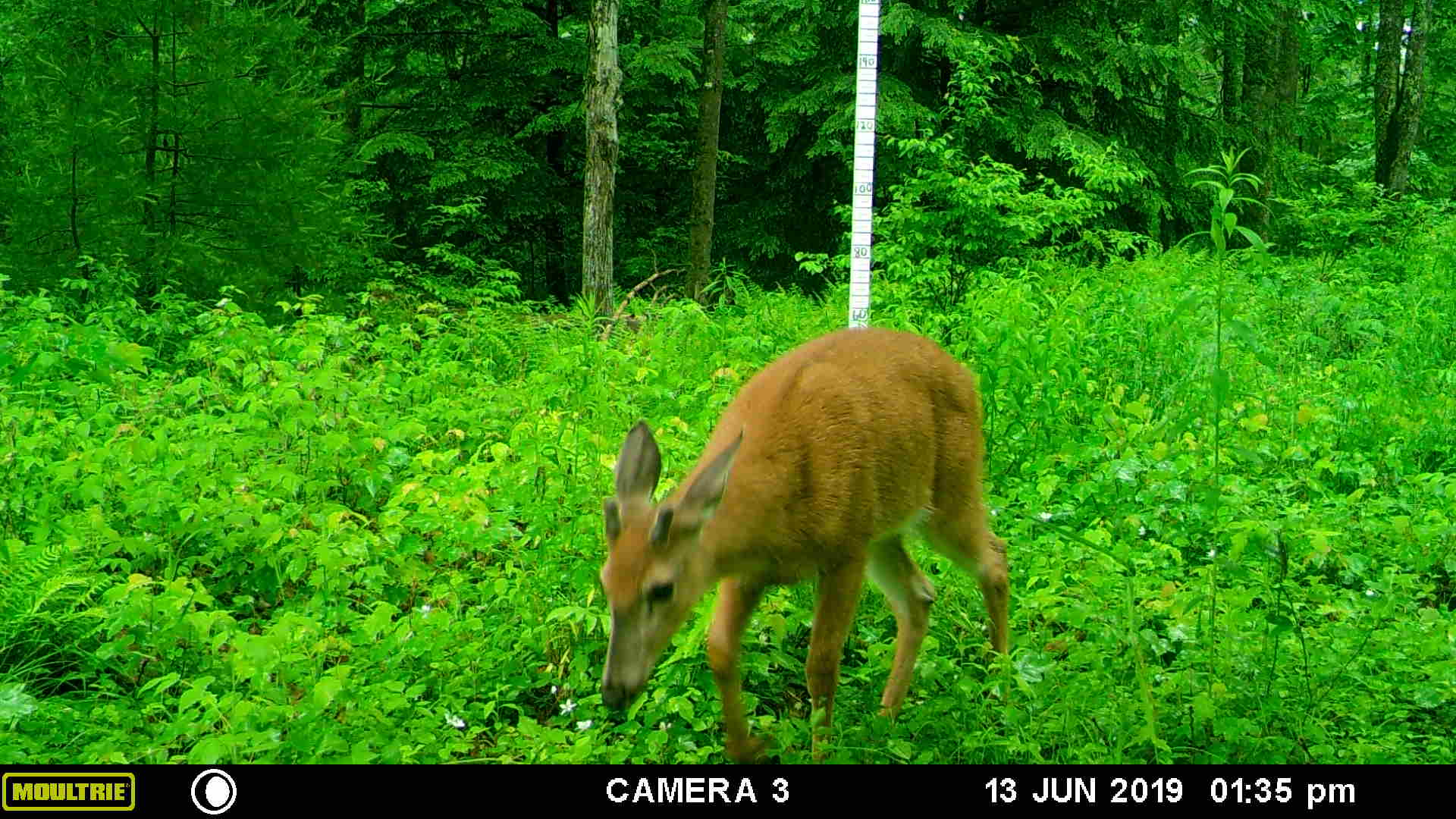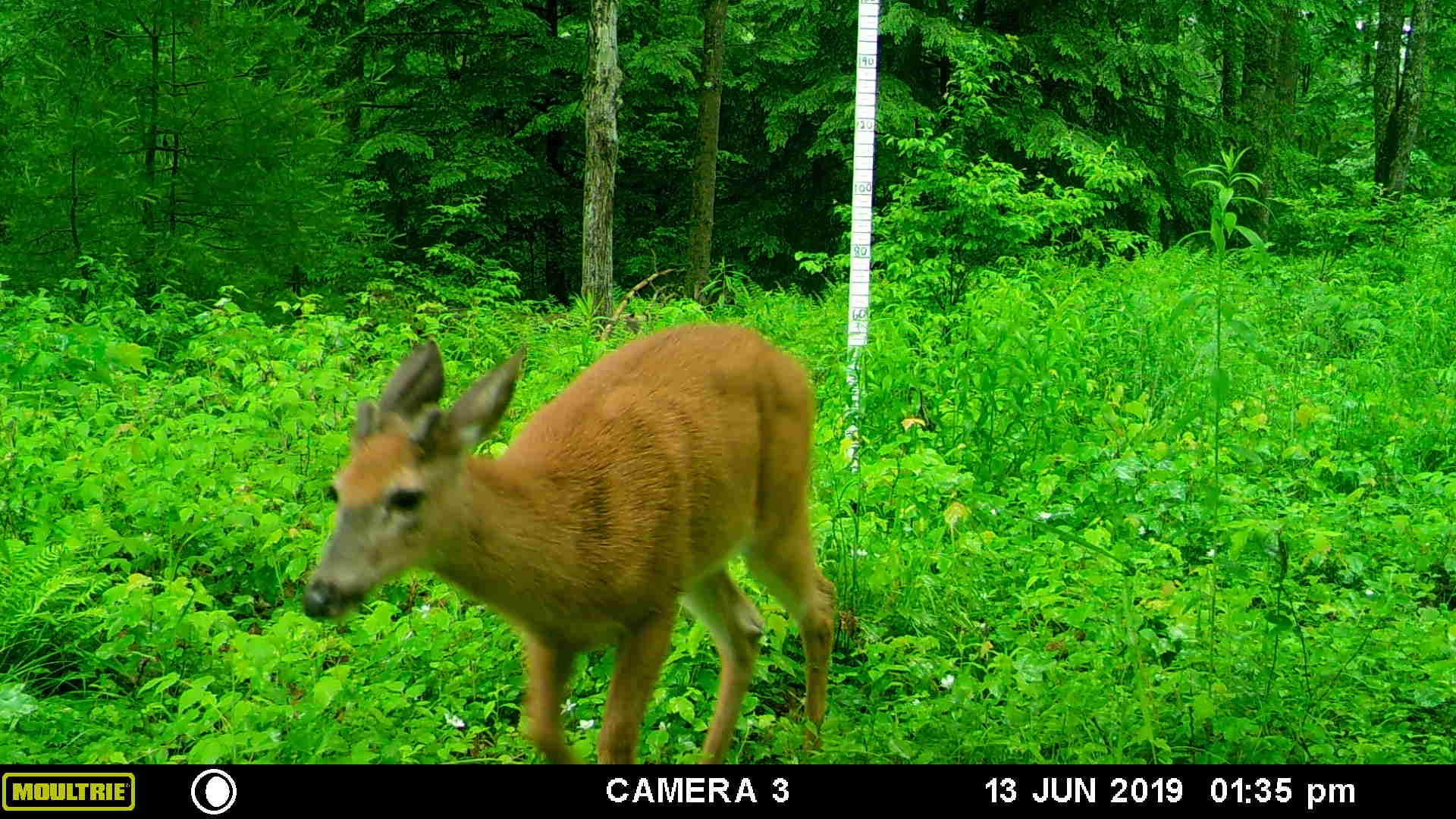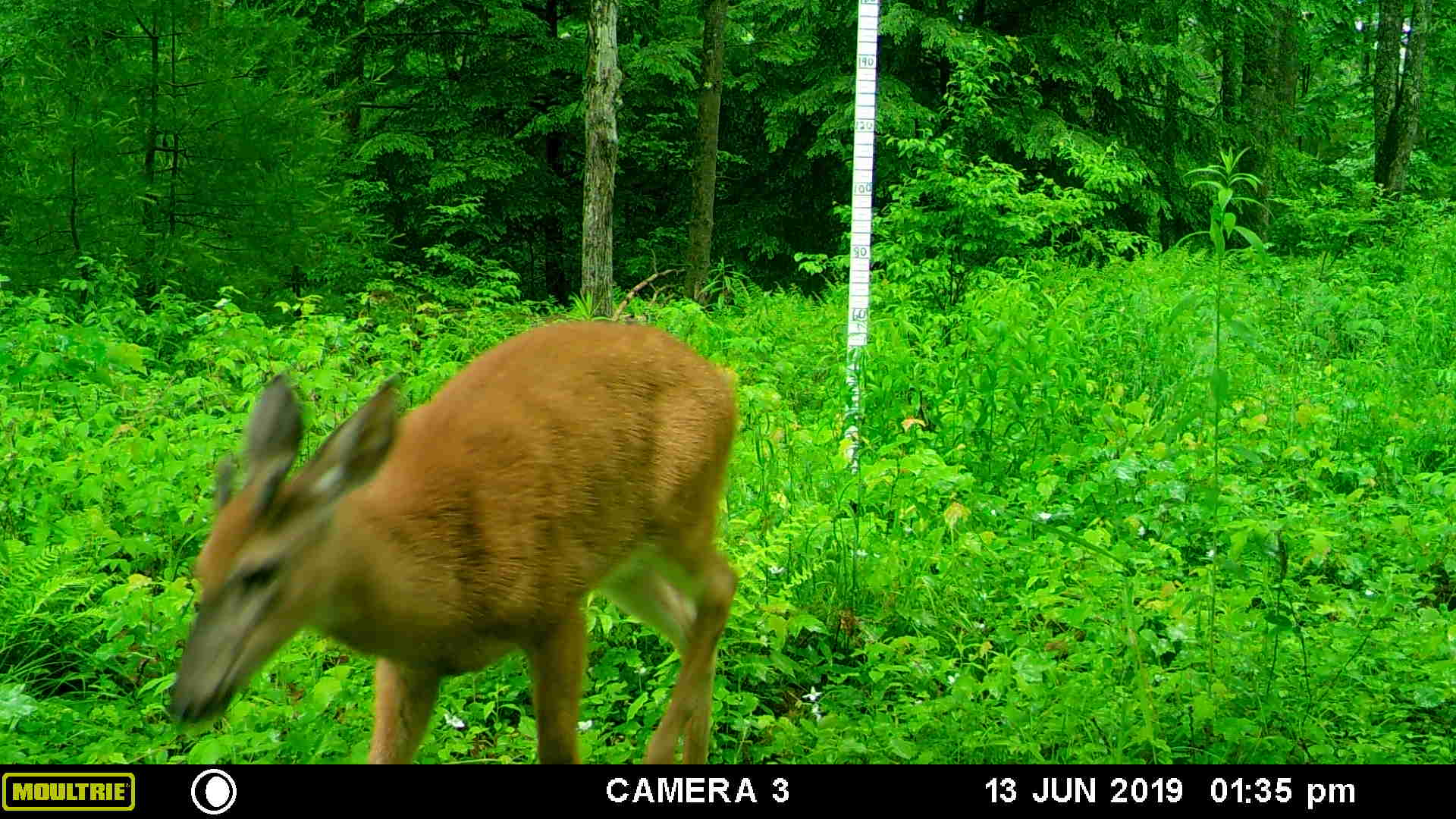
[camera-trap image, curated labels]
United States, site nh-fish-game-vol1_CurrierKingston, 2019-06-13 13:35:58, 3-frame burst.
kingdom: Animalia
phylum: Chordata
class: Mammalia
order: Artiodactyla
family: Cervidae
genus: Odocoileus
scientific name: Odocoileus virginianus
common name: white-tailed deer